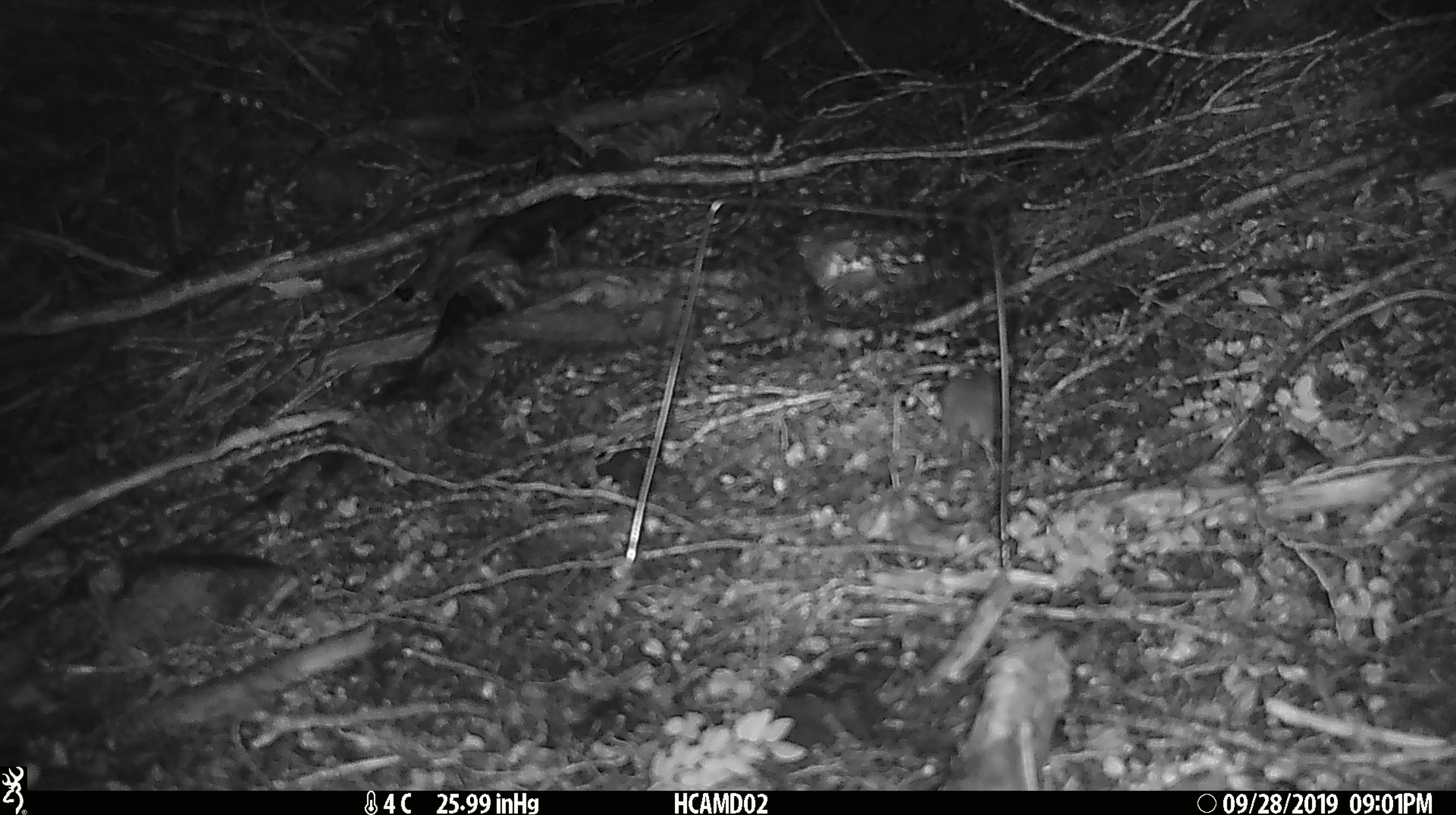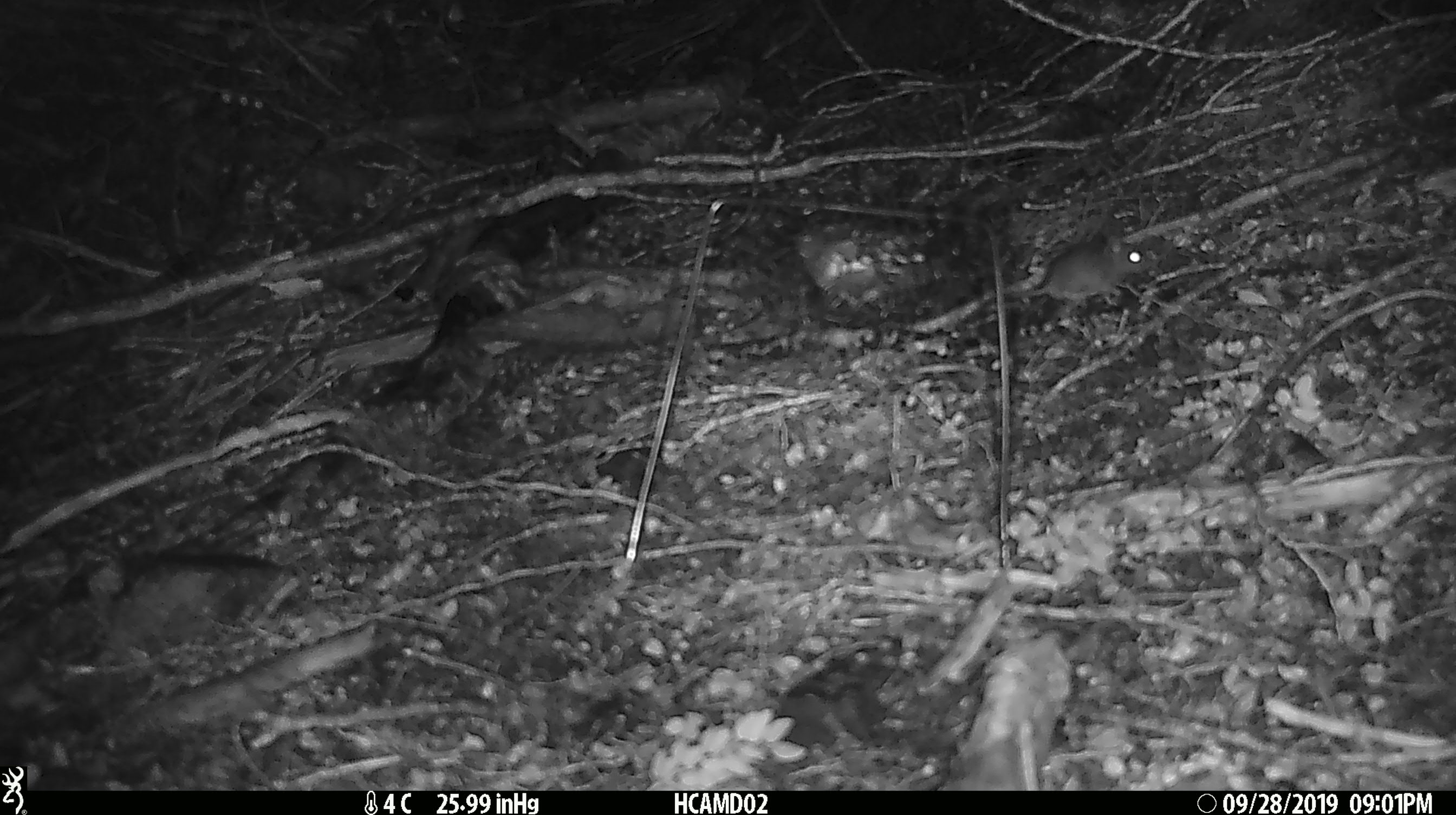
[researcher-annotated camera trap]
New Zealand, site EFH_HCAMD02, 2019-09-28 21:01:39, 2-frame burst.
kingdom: Animalia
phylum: Chordata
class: Mammalia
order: Rodentia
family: Muridae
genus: Mus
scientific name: Mus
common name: mouse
Mouse (Mus).